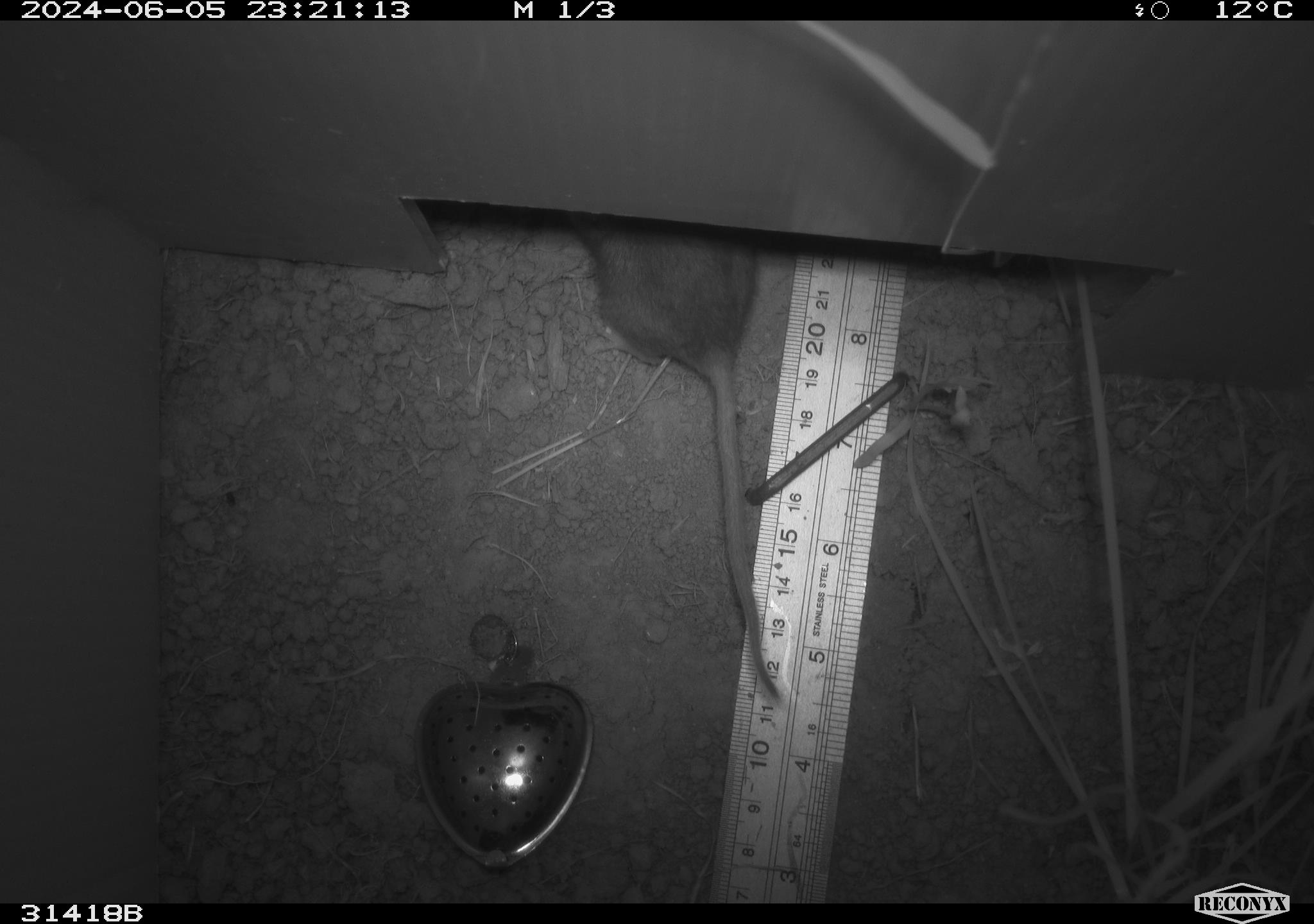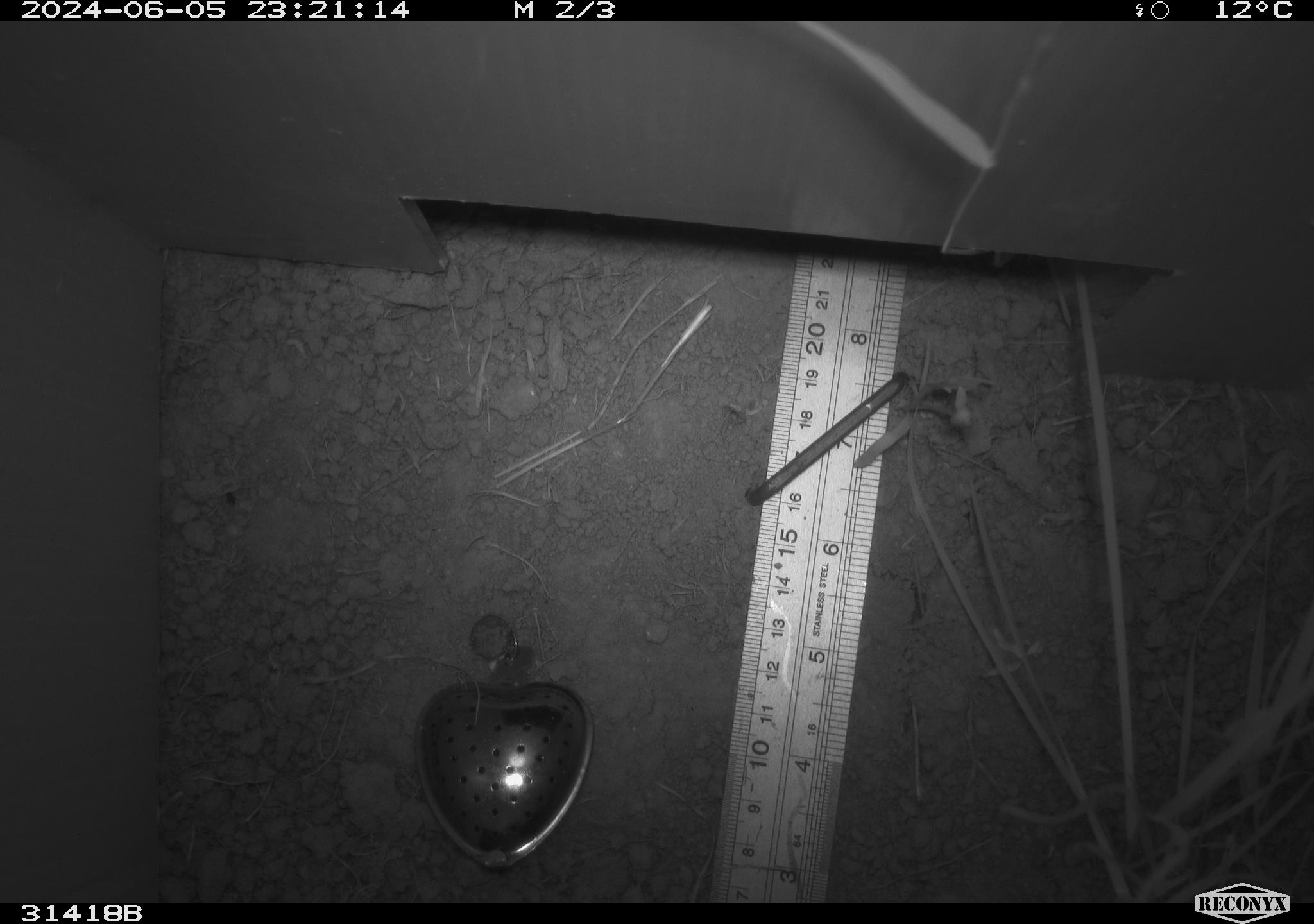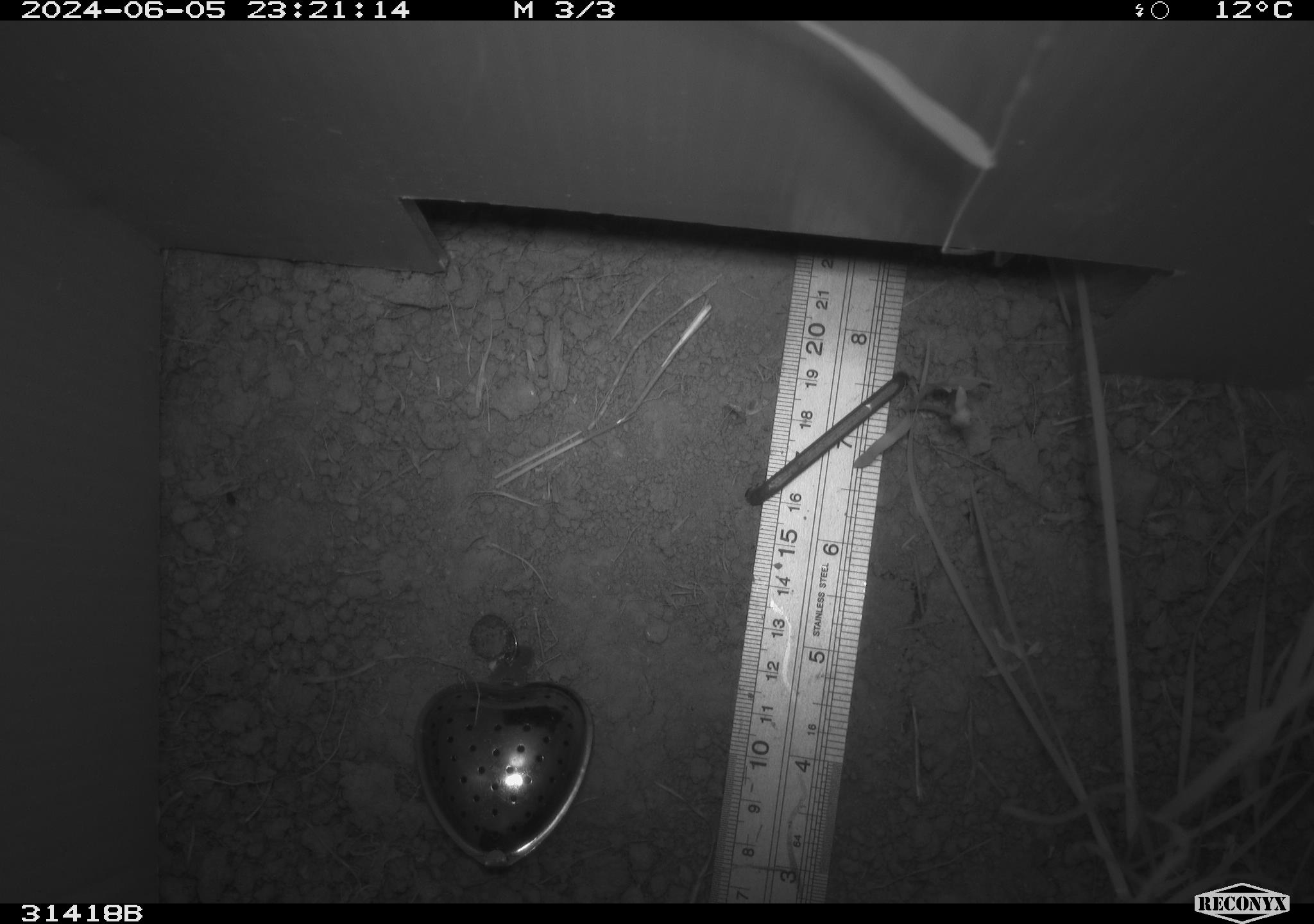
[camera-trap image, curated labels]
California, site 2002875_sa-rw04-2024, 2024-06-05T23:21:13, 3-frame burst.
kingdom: Animalia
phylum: Chordata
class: Mammalia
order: Rodentia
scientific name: Rodentia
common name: rodent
Rodent (Rodentia).